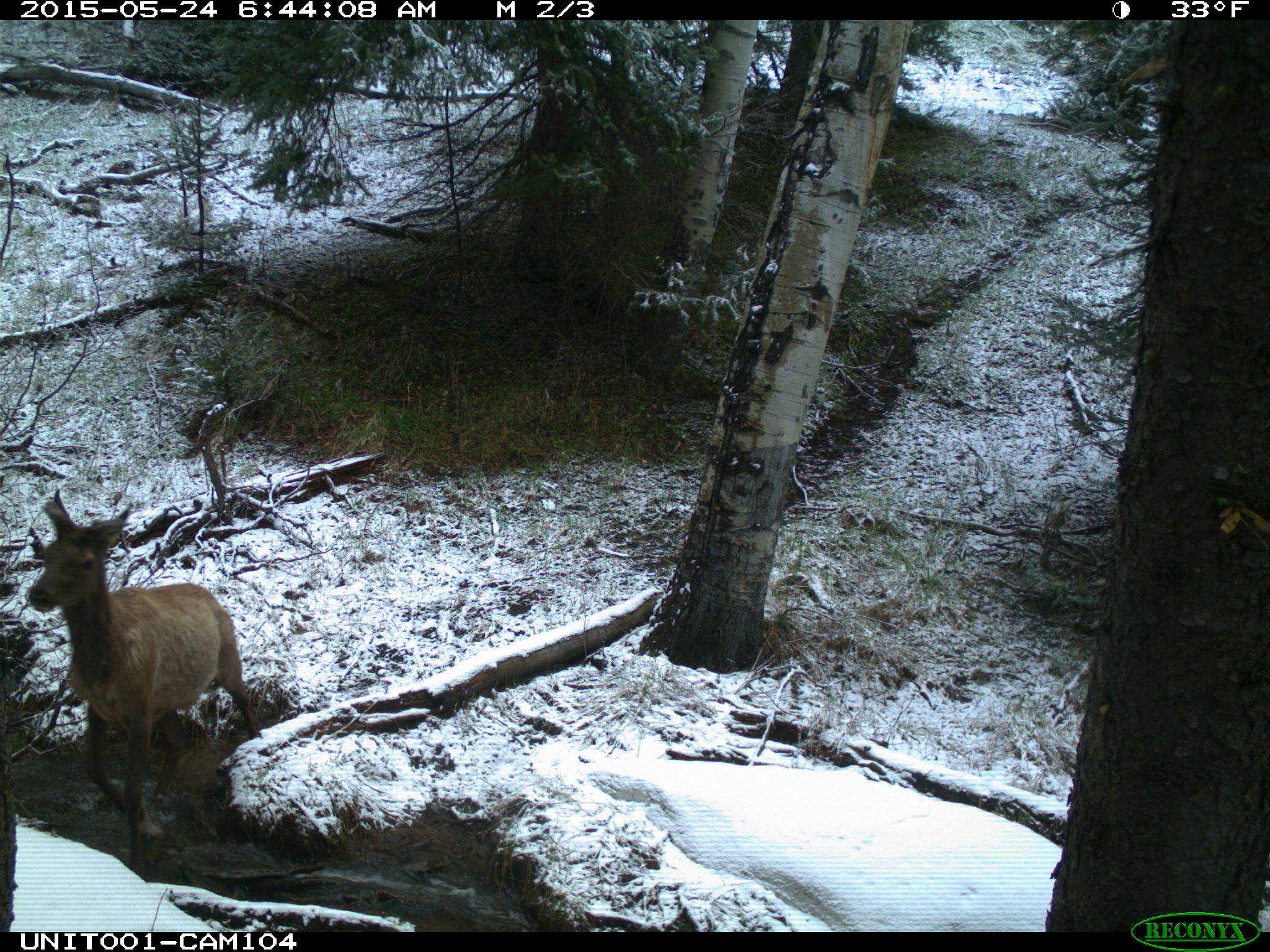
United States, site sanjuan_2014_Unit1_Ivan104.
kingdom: Animalia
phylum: Chordata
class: Mammalia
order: Artiodactyla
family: Cervidae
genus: Cervus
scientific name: Cervus elaphus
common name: red deer